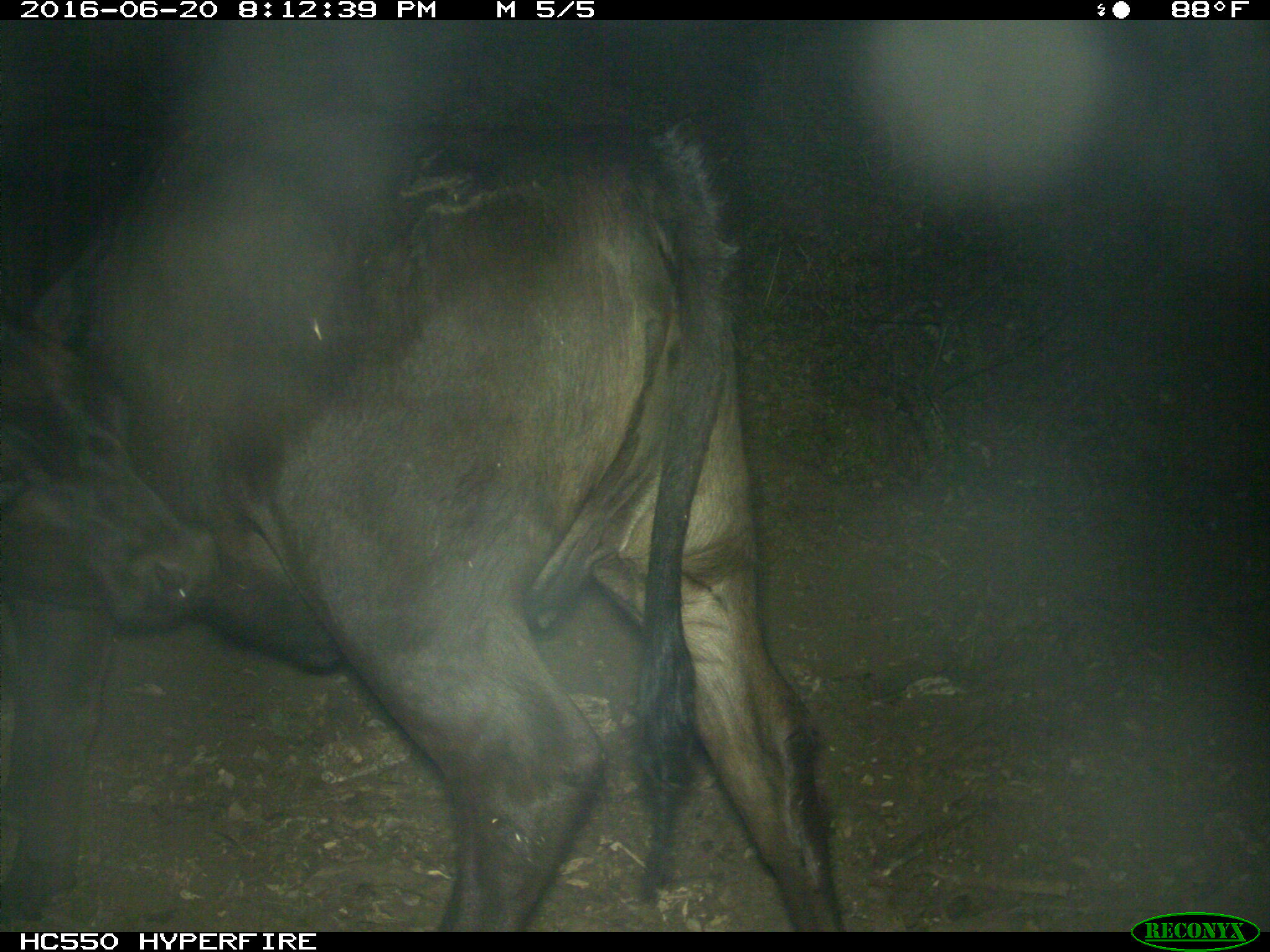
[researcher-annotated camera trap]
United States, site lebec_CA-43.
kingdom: Animalia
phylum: Chordata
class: Mammalia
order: Artiodactyla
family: Bovidae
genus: Bos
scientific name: Bos taurus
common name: domestic cow